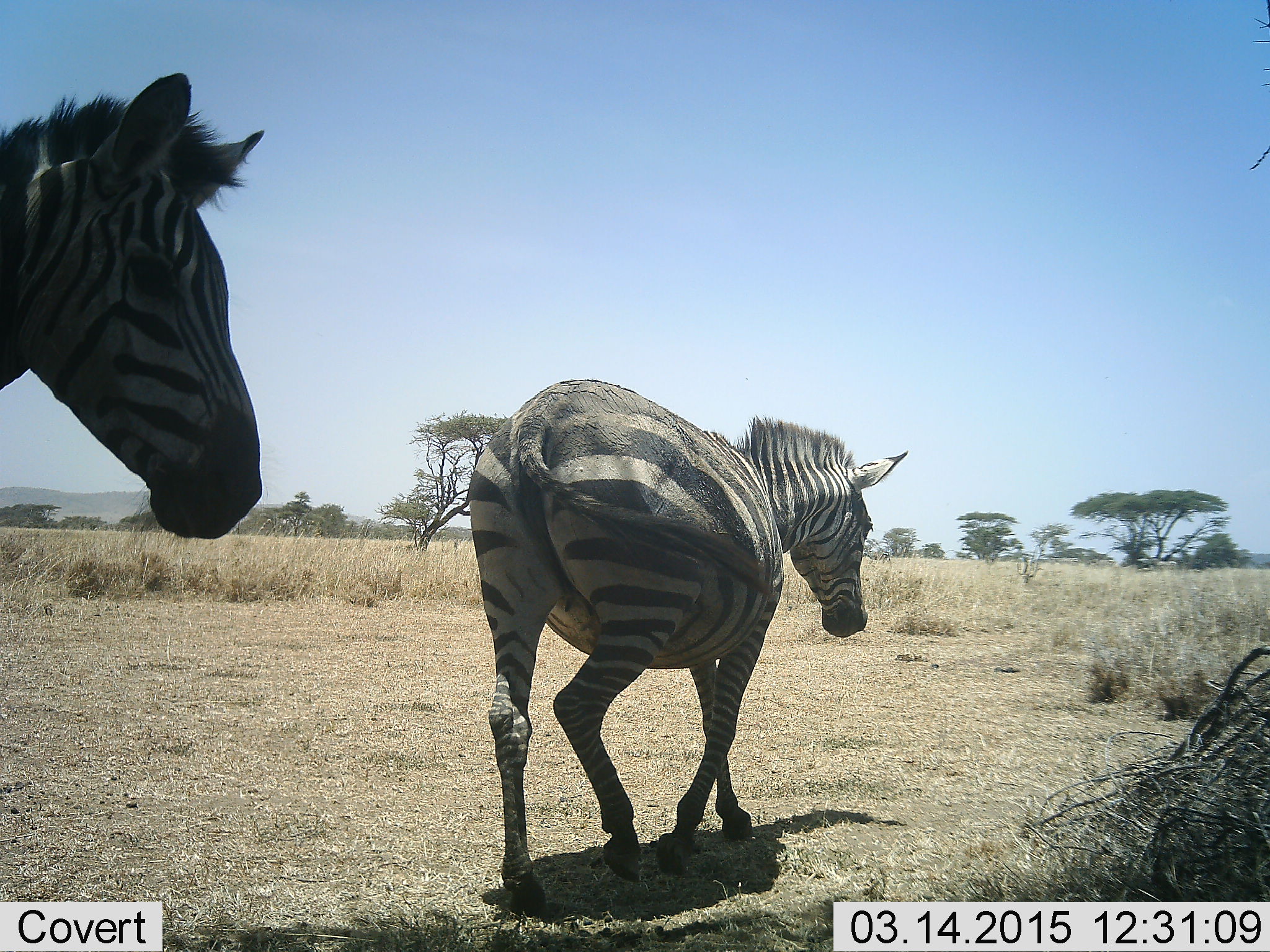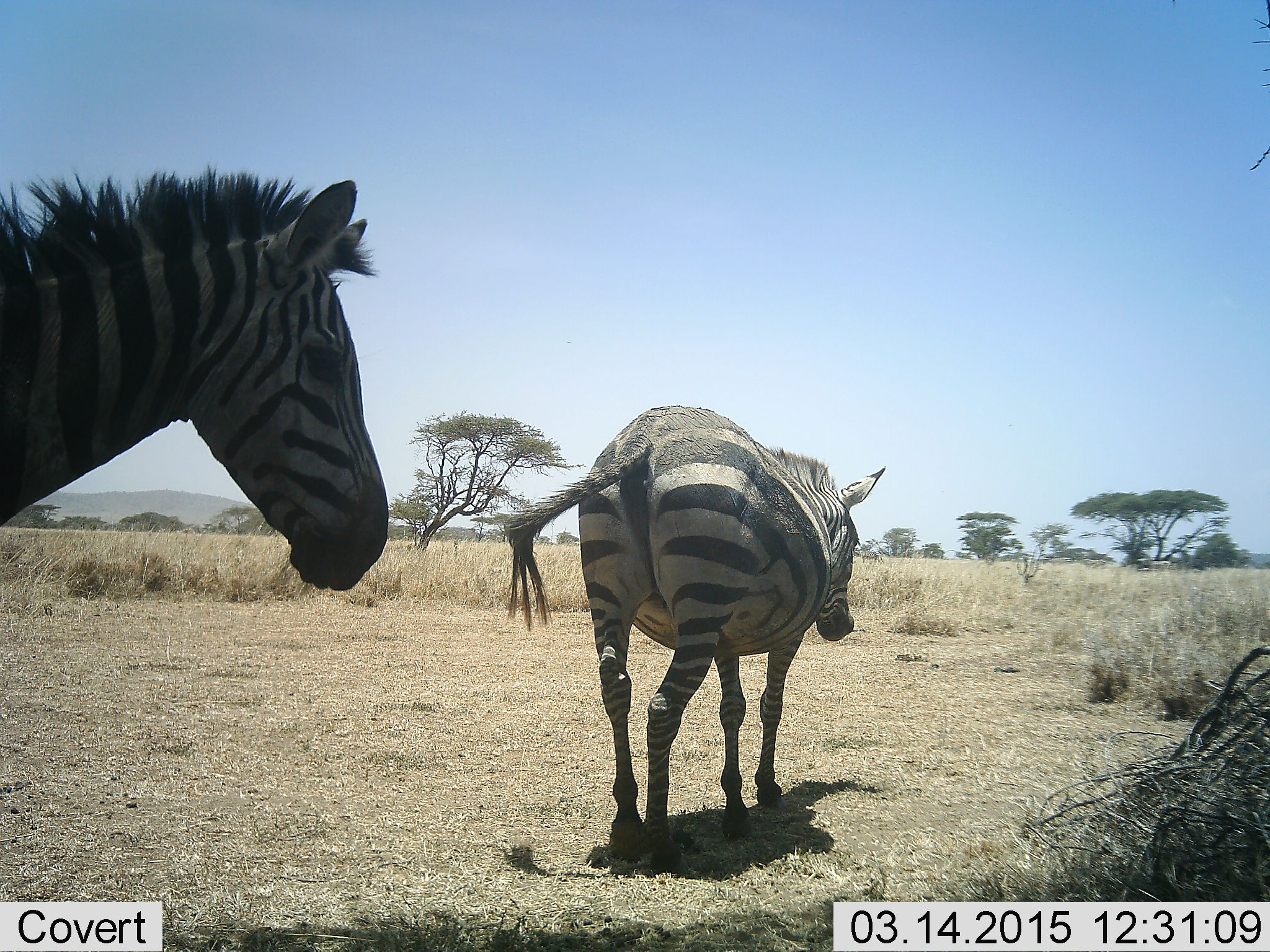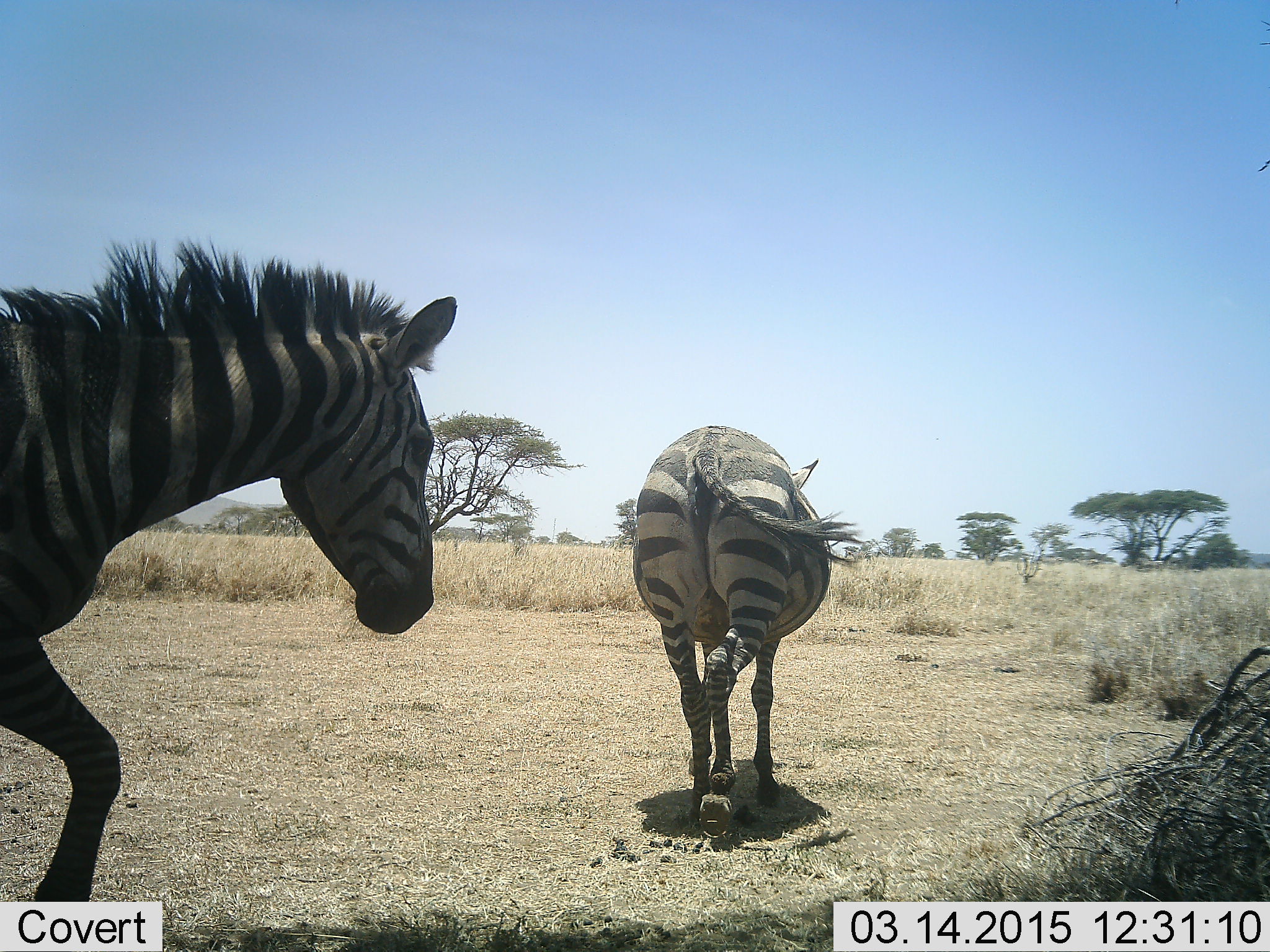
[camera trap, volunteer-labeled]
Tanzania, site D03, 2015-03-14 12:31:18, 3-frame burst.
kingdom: Animalia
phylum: Chordata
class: Mammalia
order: Perissodactyla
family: Equidae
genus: Equus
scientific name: Equus quagga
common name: plains zebra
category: zebra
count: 2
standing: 0%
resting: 0%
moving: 90%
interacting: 0%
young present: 0%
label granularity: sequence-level